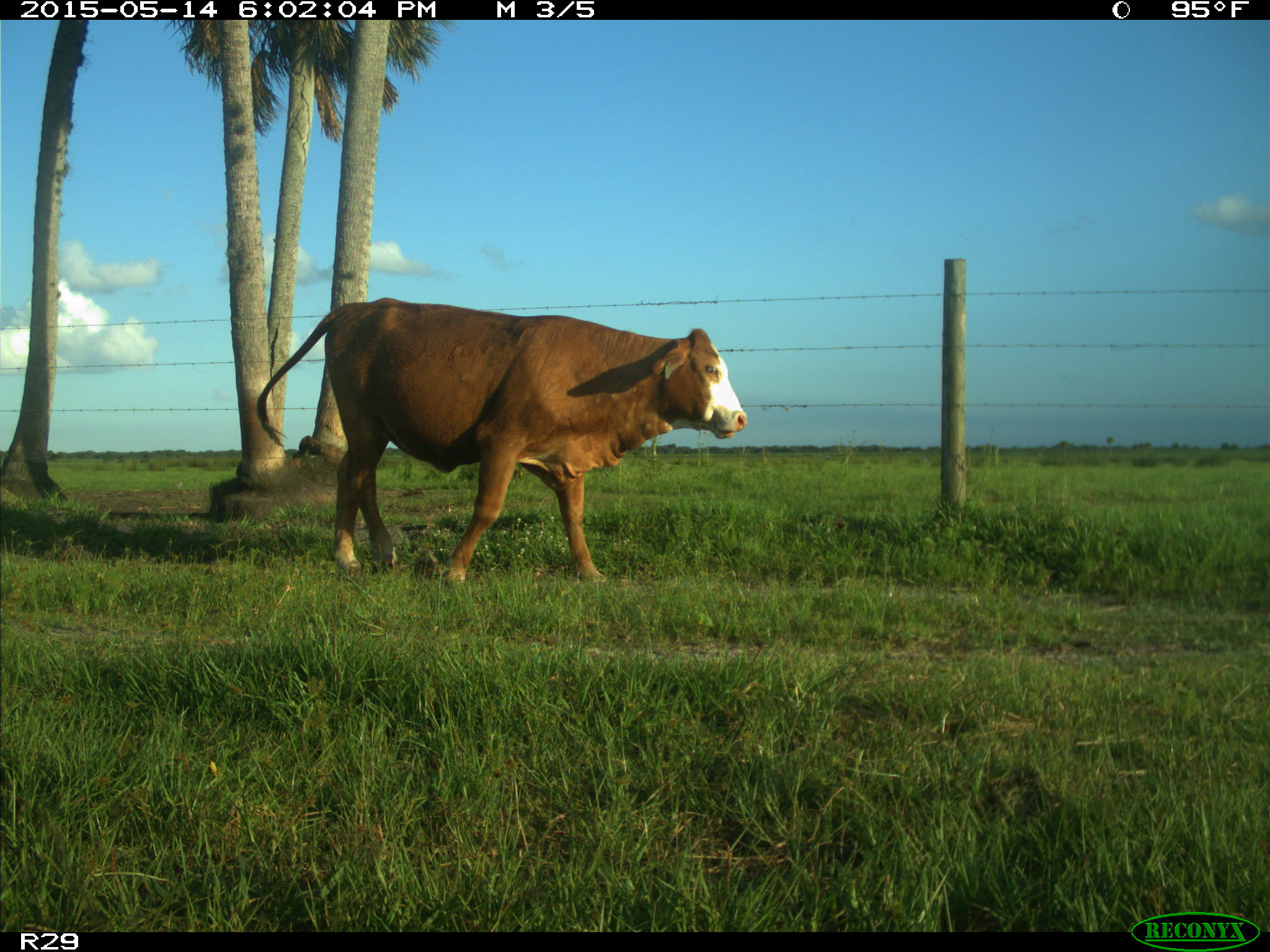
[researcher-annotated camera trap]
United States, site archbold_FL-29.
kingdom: Animalia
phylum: Chordata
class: Mammalia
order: Artiodactyla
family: Bovidae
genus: Bos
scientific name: Bos taurus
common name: domestic cow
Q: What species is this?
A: Bos taurus (domestic cow).